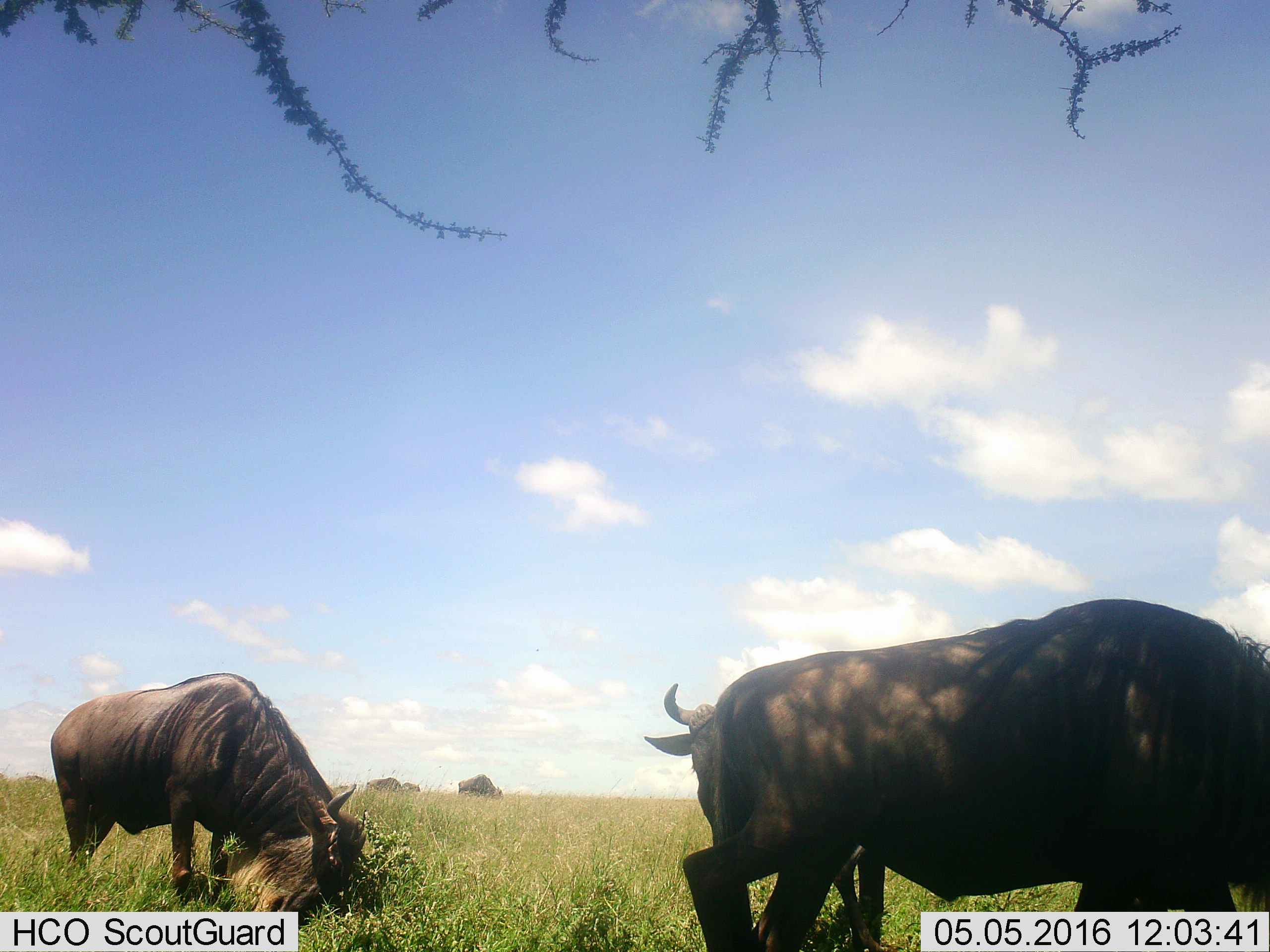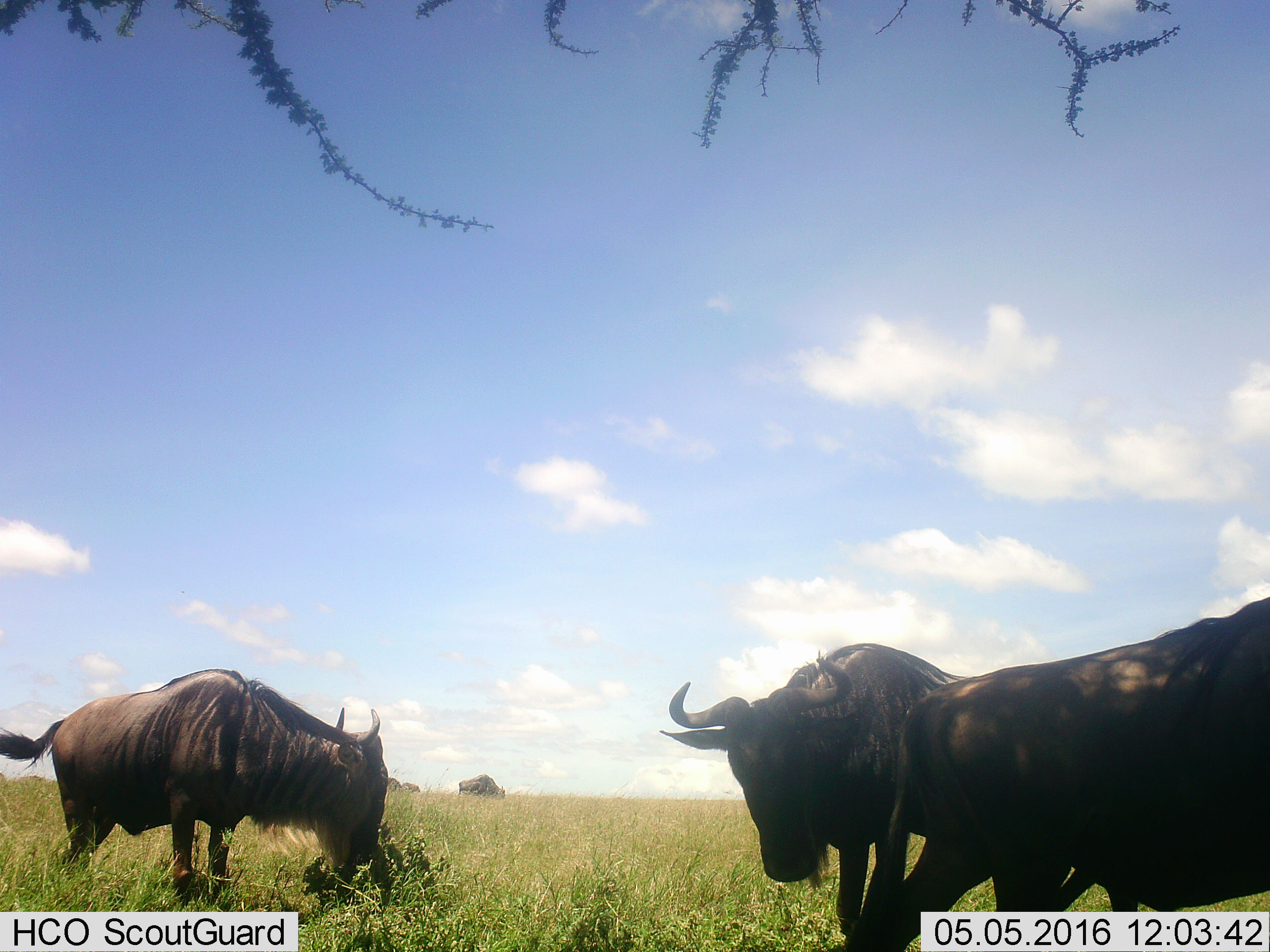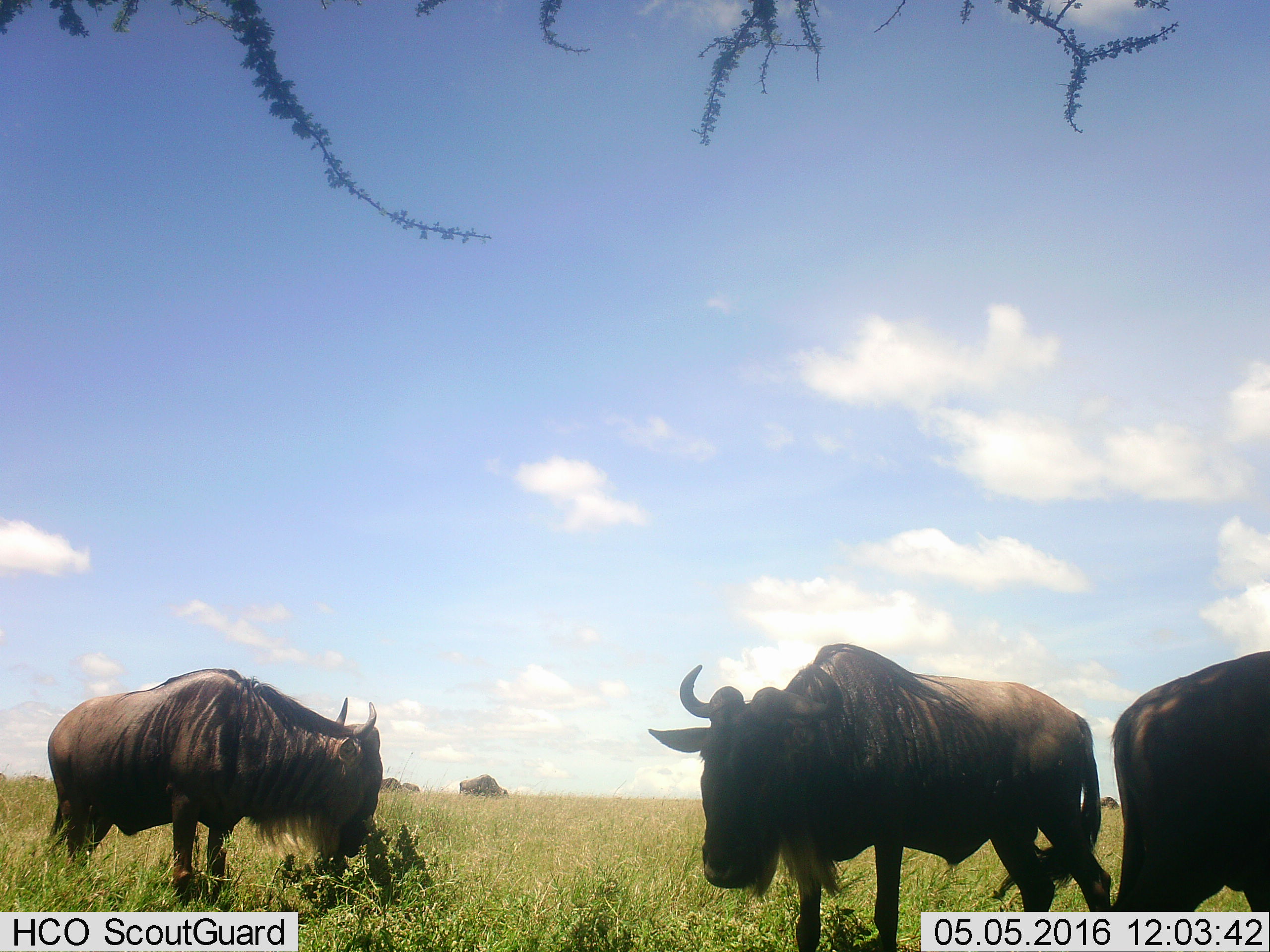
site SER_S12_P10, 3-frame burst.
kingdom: Animalia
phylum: Chordata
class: Mammalia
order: Artiodactyla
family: Bovidae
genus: Connochaetes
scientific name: Connochaetes taurinus taurinus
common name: blue wildebeest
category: wildebeestblue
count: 7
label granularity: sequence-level